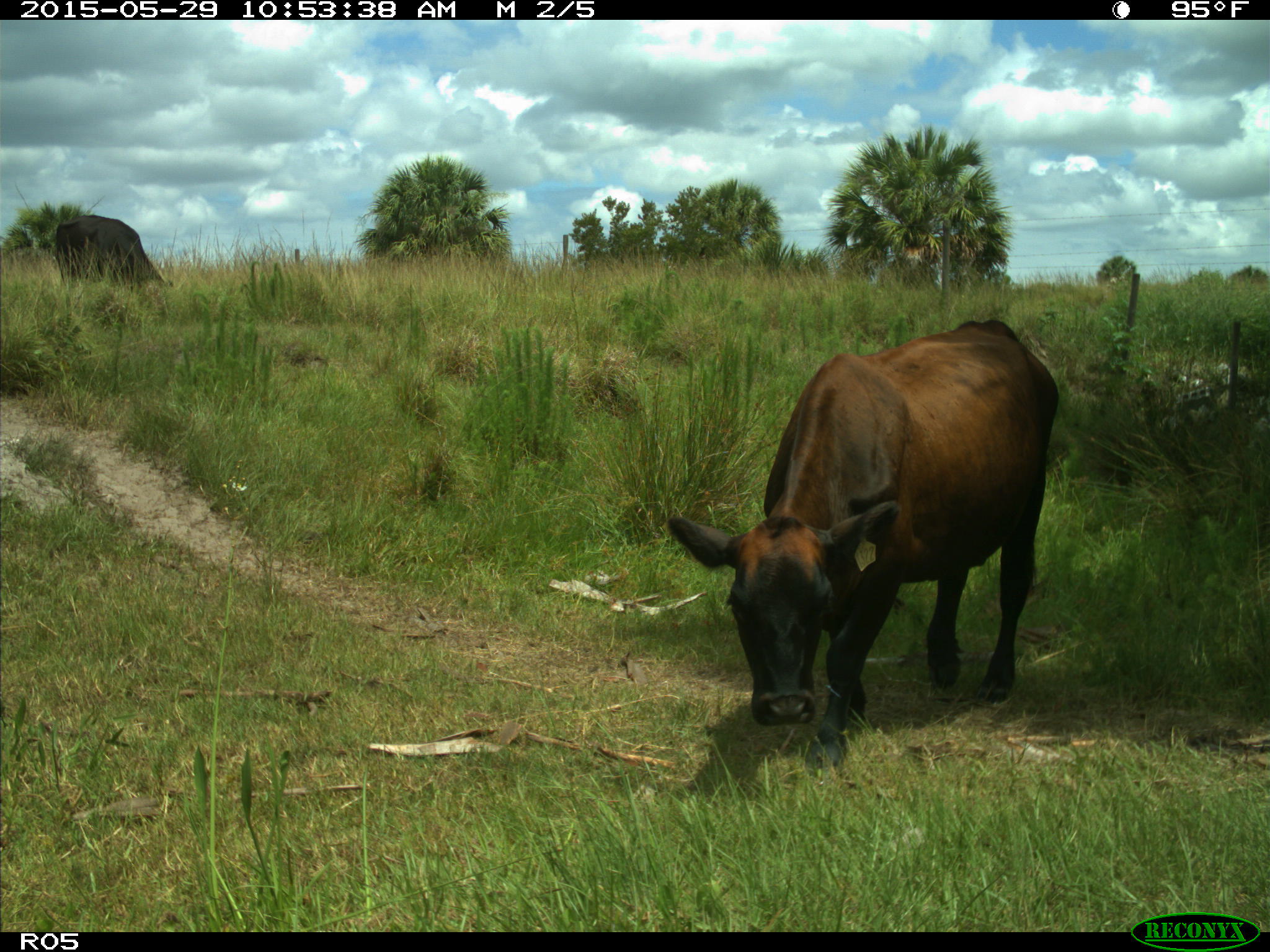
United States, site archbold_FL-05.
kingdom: Animalia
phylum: Chordata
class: Mammalia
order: Artiodactyla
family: Bovidae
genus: Bos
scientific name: Bos taurus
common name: domestic cow